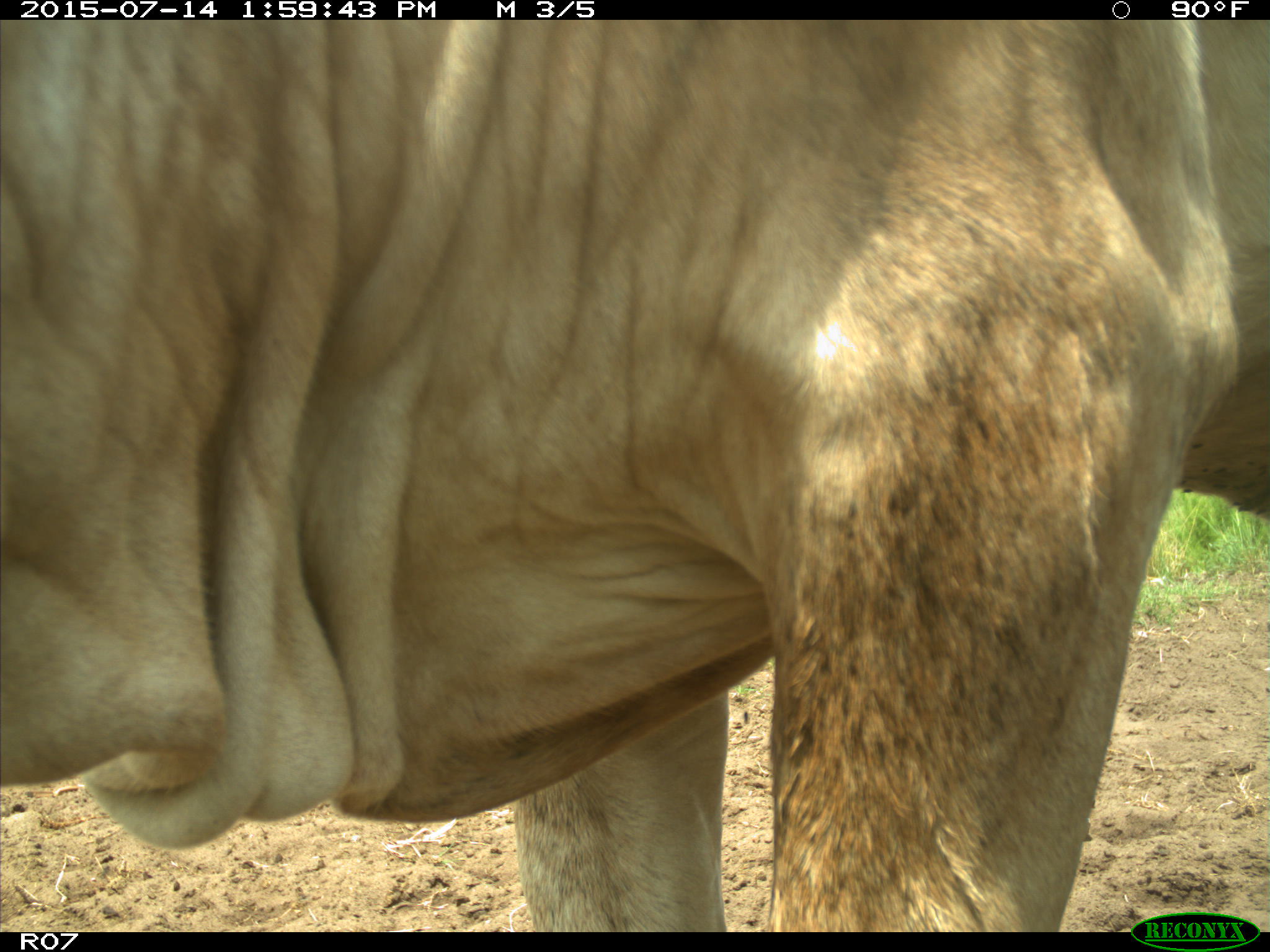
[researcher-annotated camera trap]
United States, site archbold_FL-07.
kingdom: Animalia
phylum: Chordata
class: Mammalia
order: Artiodactyla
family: Bovidae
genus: Bos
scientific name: Bos taurus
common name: domestic cow